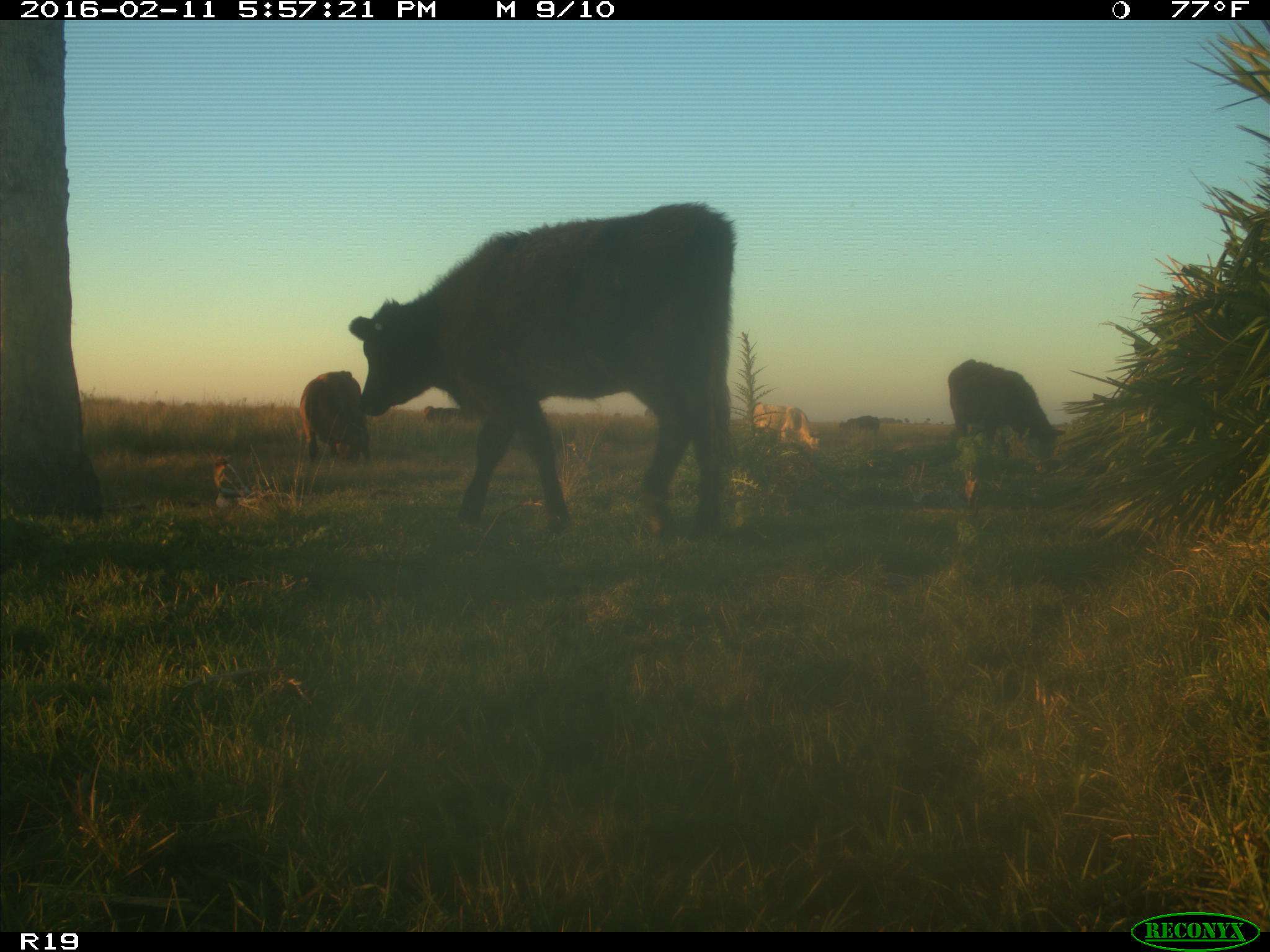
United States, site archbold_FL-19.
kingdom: Animalia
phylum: Chordata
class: Mammalia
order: Artiodactyla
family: Bovidae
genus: Bos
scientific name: Bos taurus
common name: domestic cow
Bos taurus (domestic cow).